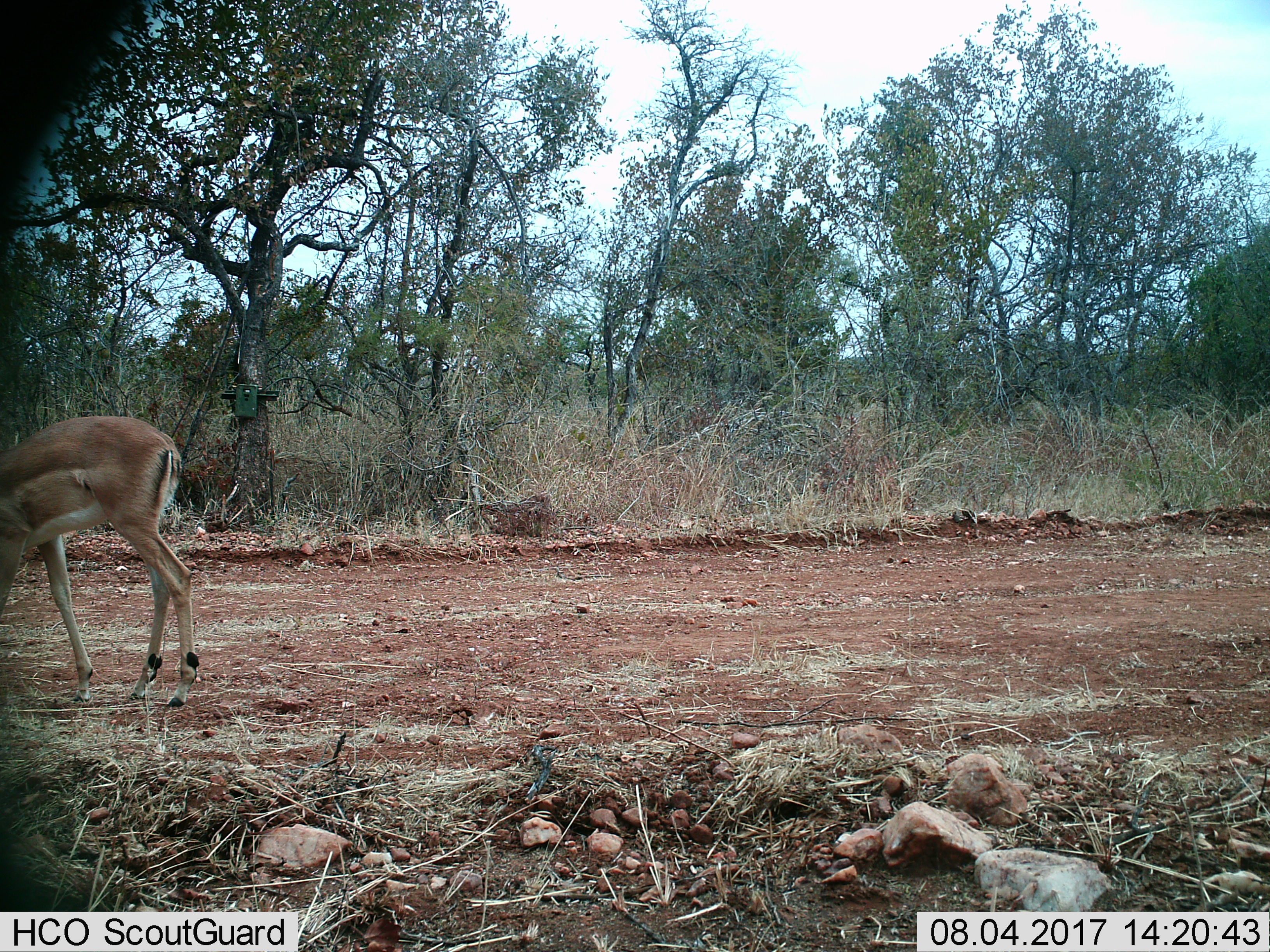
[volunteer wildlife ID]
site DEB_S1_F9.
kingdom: Animalia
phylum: Chordata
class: Mammalia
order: Artiodactyla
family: Bovidae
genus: Aepyceros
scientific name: Aepyceros melampus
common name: impala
Impala (Aepyceros melampus), count 1. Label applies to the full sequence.